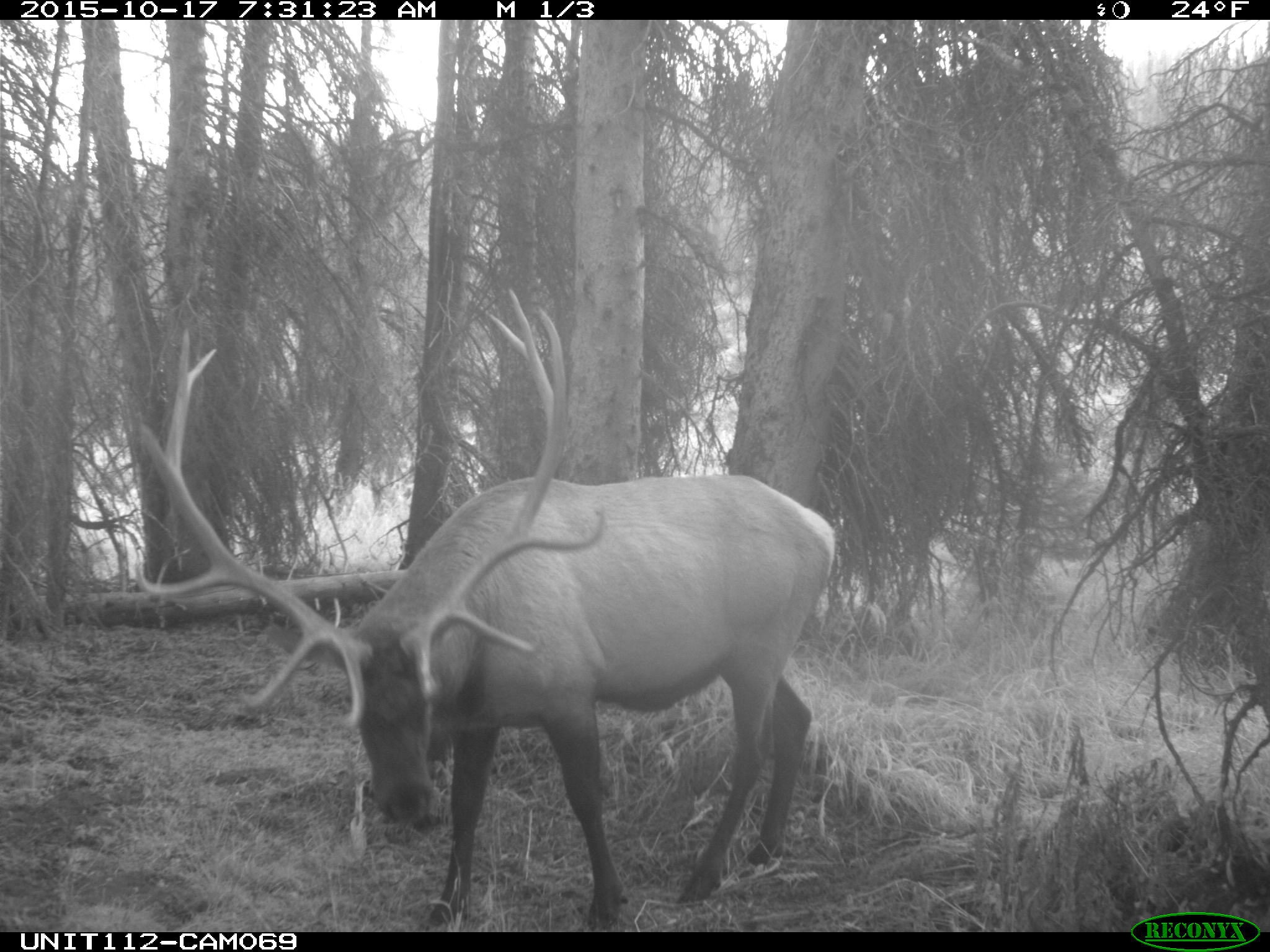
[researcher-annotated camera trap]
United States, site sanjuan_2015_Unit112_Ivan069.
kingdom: Animalia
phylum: Chordata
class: Mammalia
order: Artiodactyla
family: Cervidae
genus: Cervus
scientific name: Cervus elaphus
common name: red deer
Cervus elaphus (red deer).